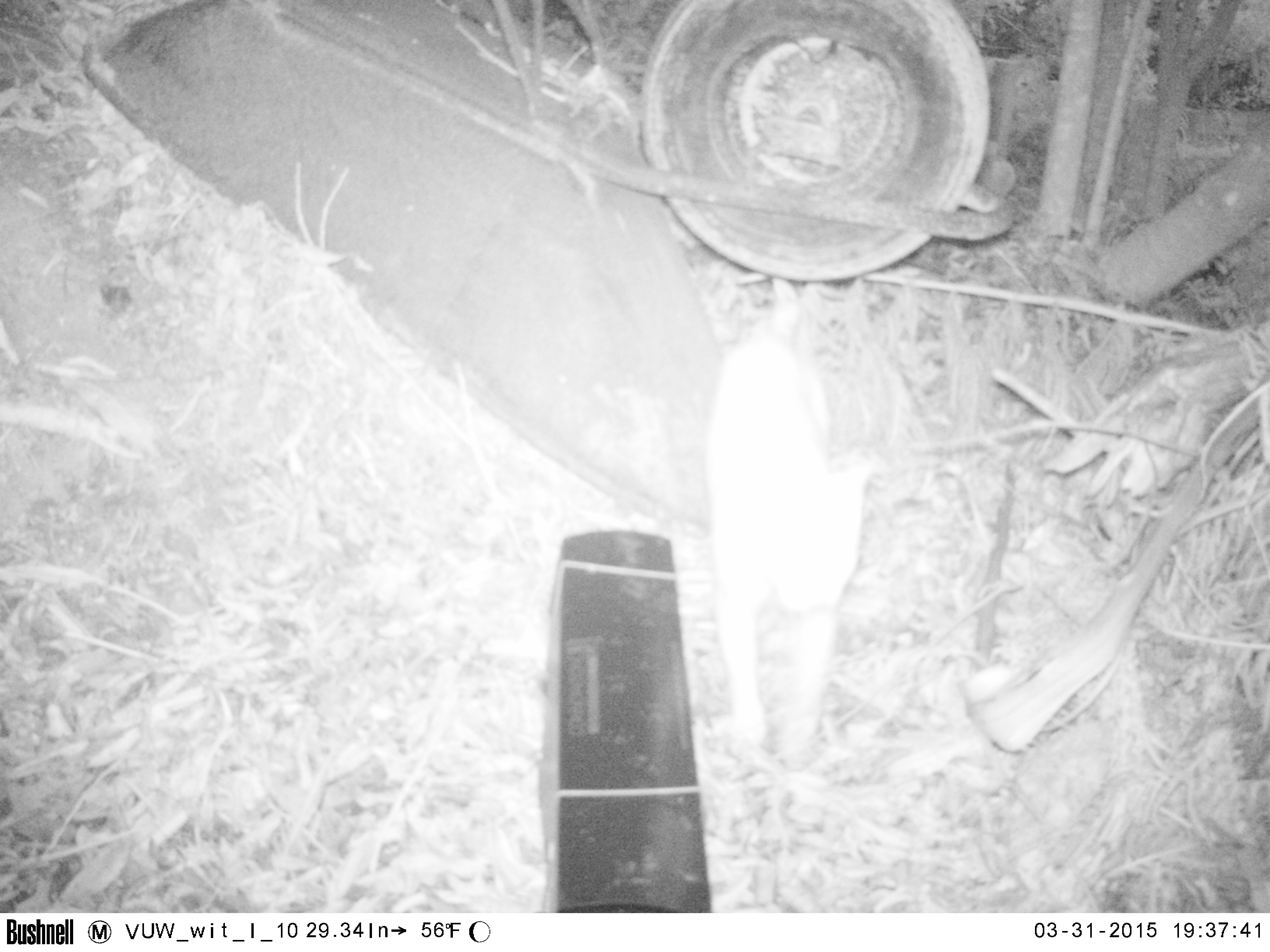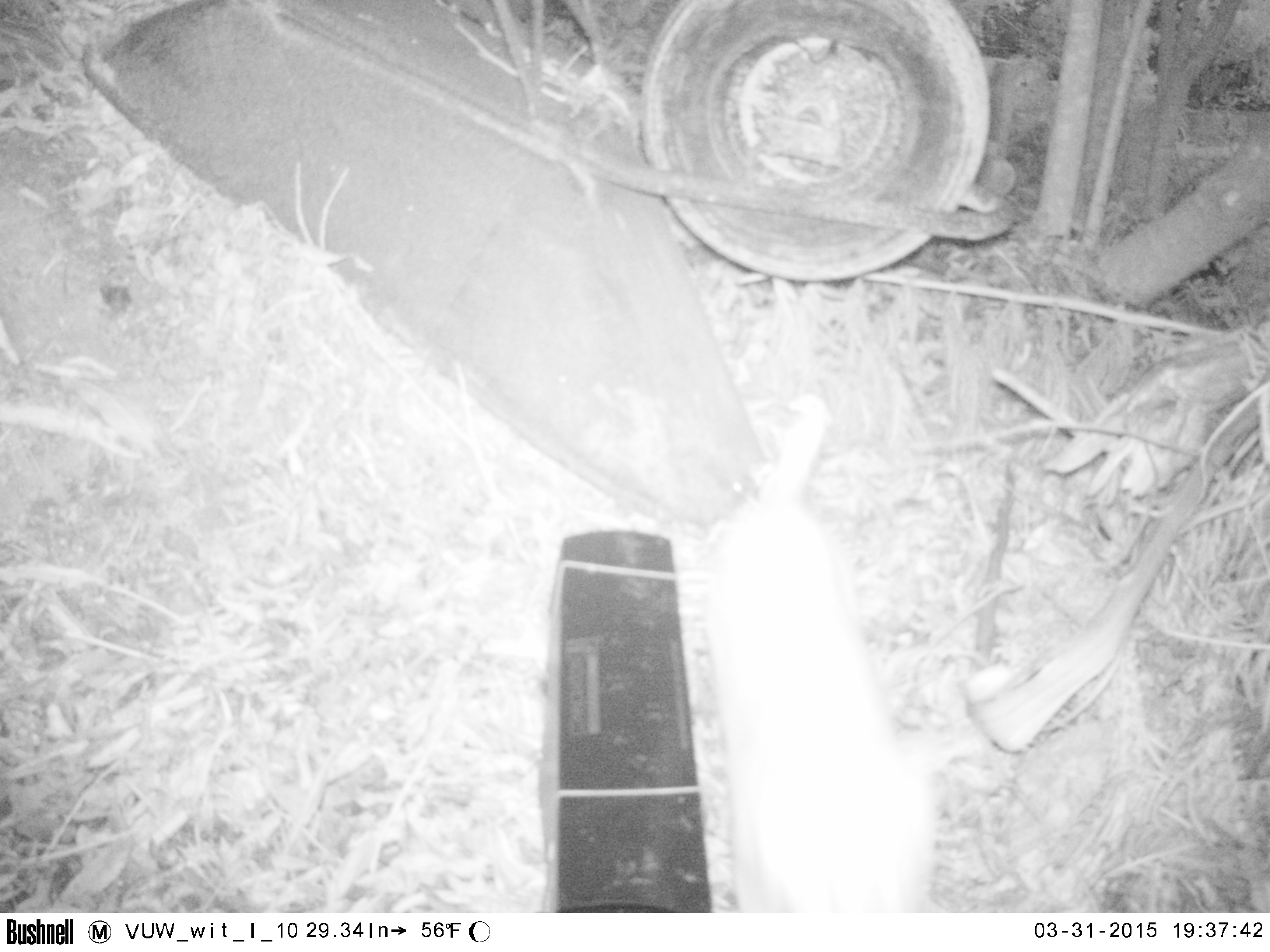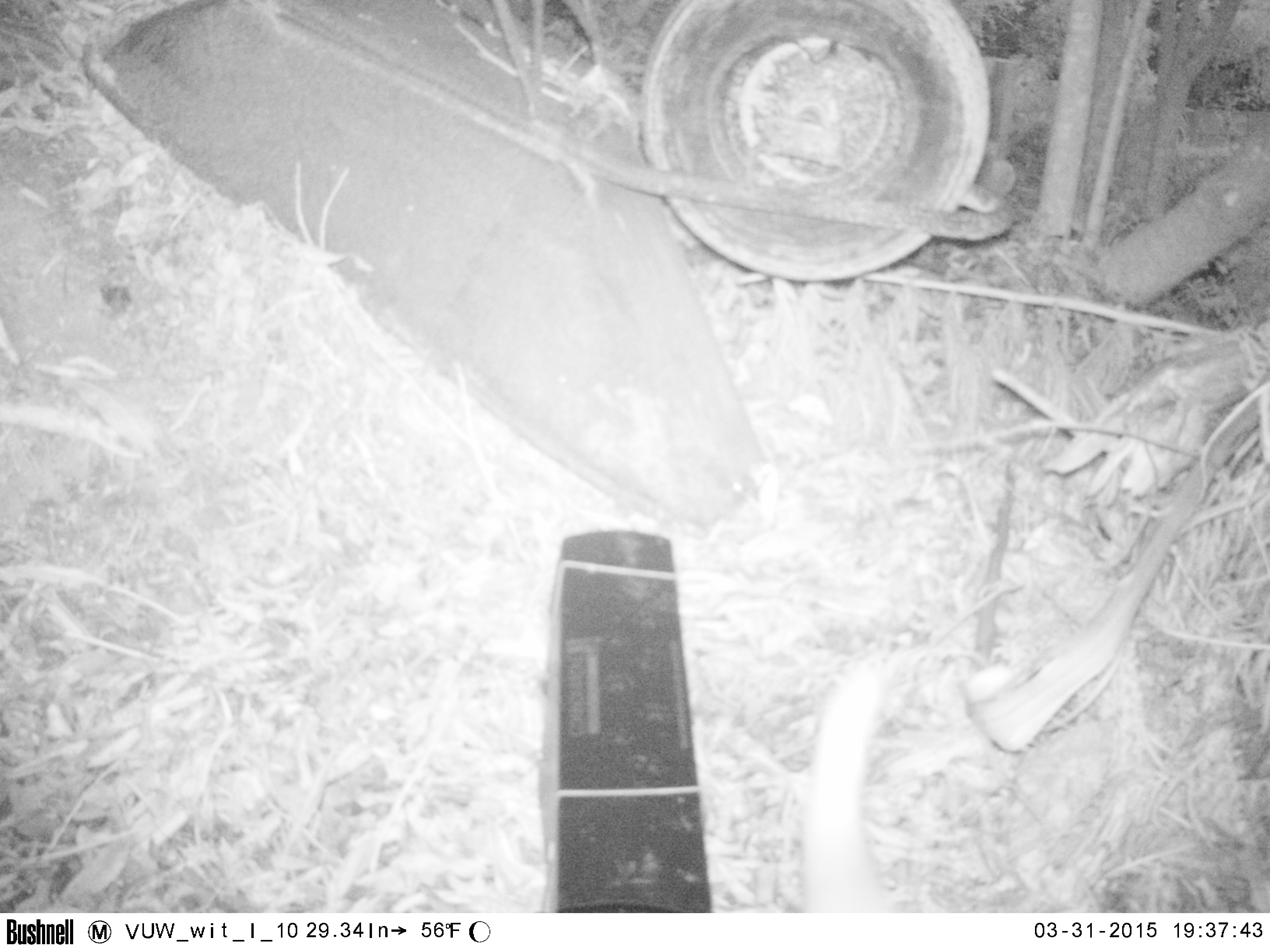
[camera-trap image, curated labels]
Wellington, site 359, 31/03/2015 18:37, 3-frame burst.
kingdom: Animalia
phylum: Chordata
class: Mammalia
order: Carnivora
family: Felidae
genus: Felis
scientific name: Felis catus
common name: cat